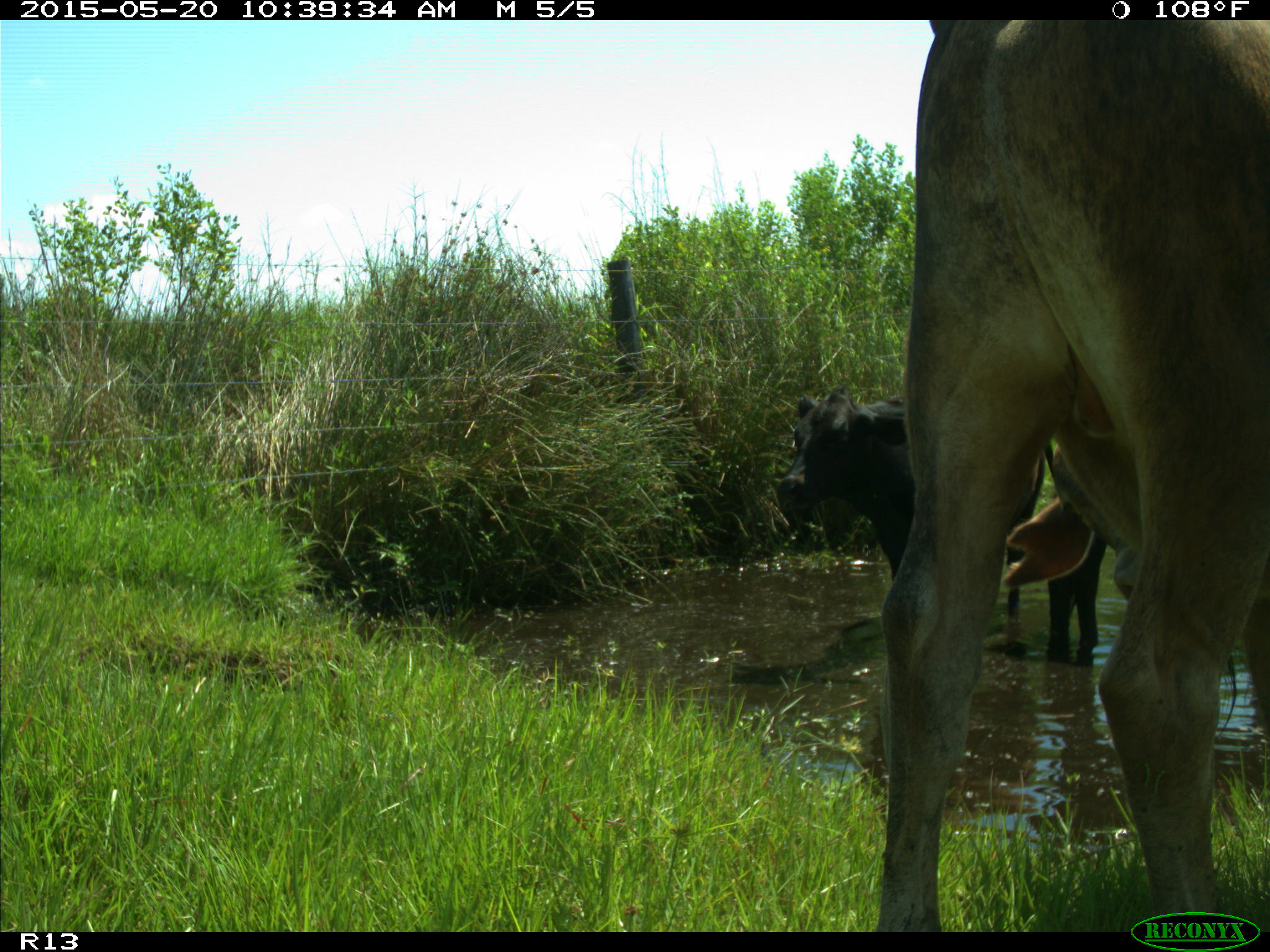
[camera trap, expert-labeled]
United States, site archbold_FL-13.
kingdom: Animalia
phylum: Chordata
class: Mammalia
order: Artiodactyla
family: Bovidae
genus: Bos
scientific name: Bos taurus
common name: domestic cow